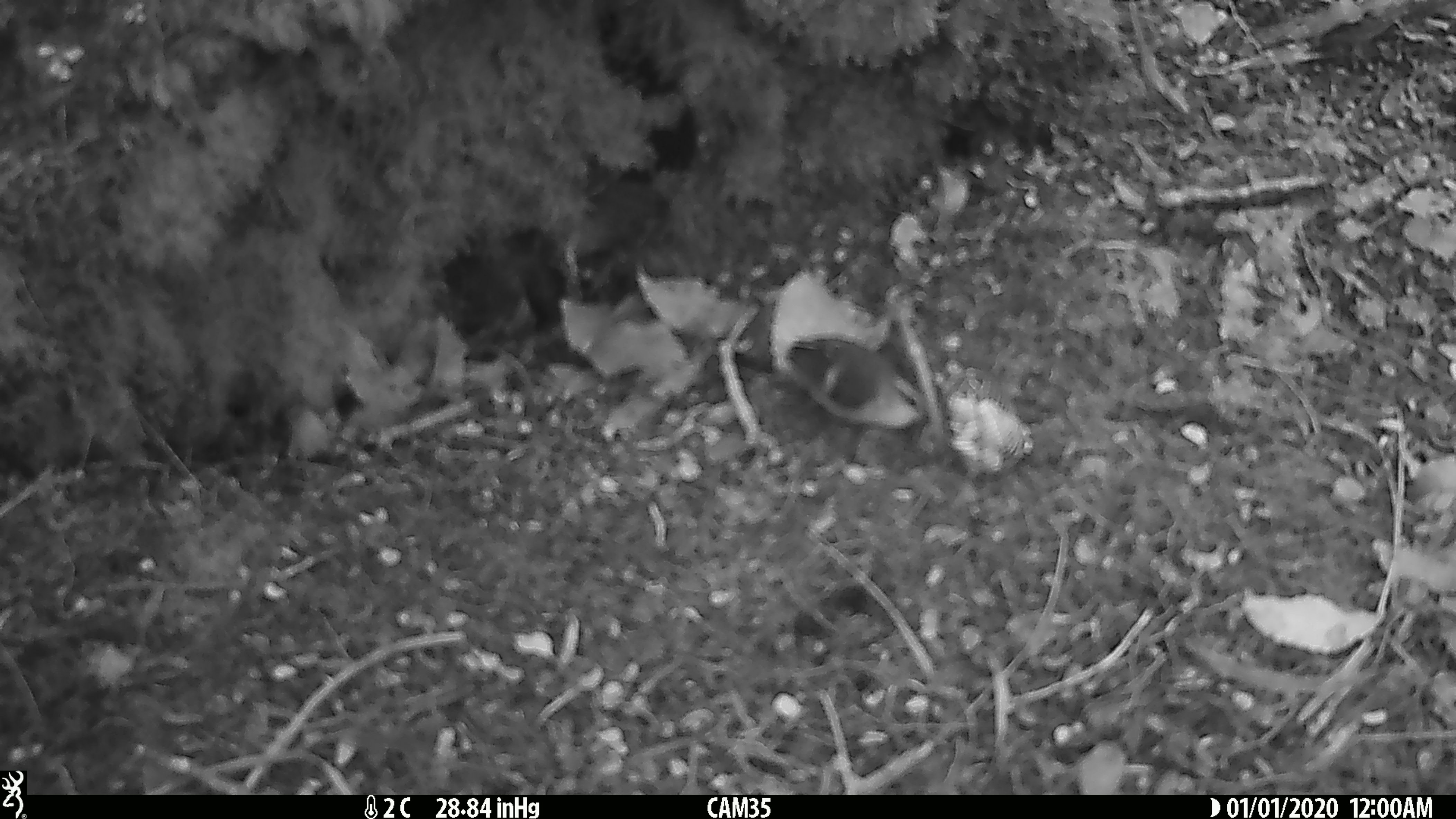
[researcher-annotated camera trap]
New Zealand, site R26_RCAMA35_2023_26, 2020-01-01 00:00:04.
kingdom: Animalia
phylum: Chordata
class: Aves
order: Passeriformes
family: Acanthisittidae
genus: Acanthisitta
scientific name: Acanthisitta chloris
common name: rifleman